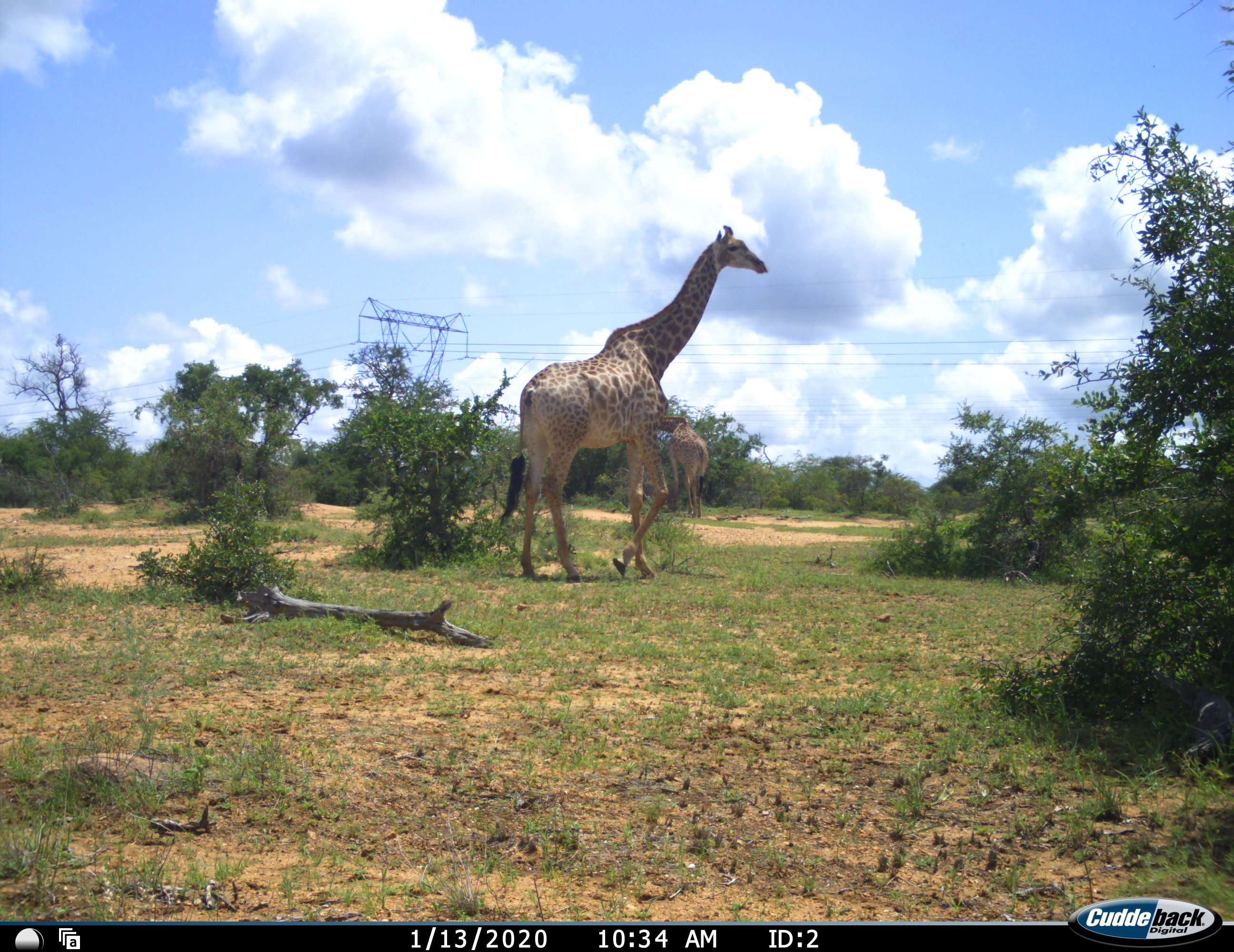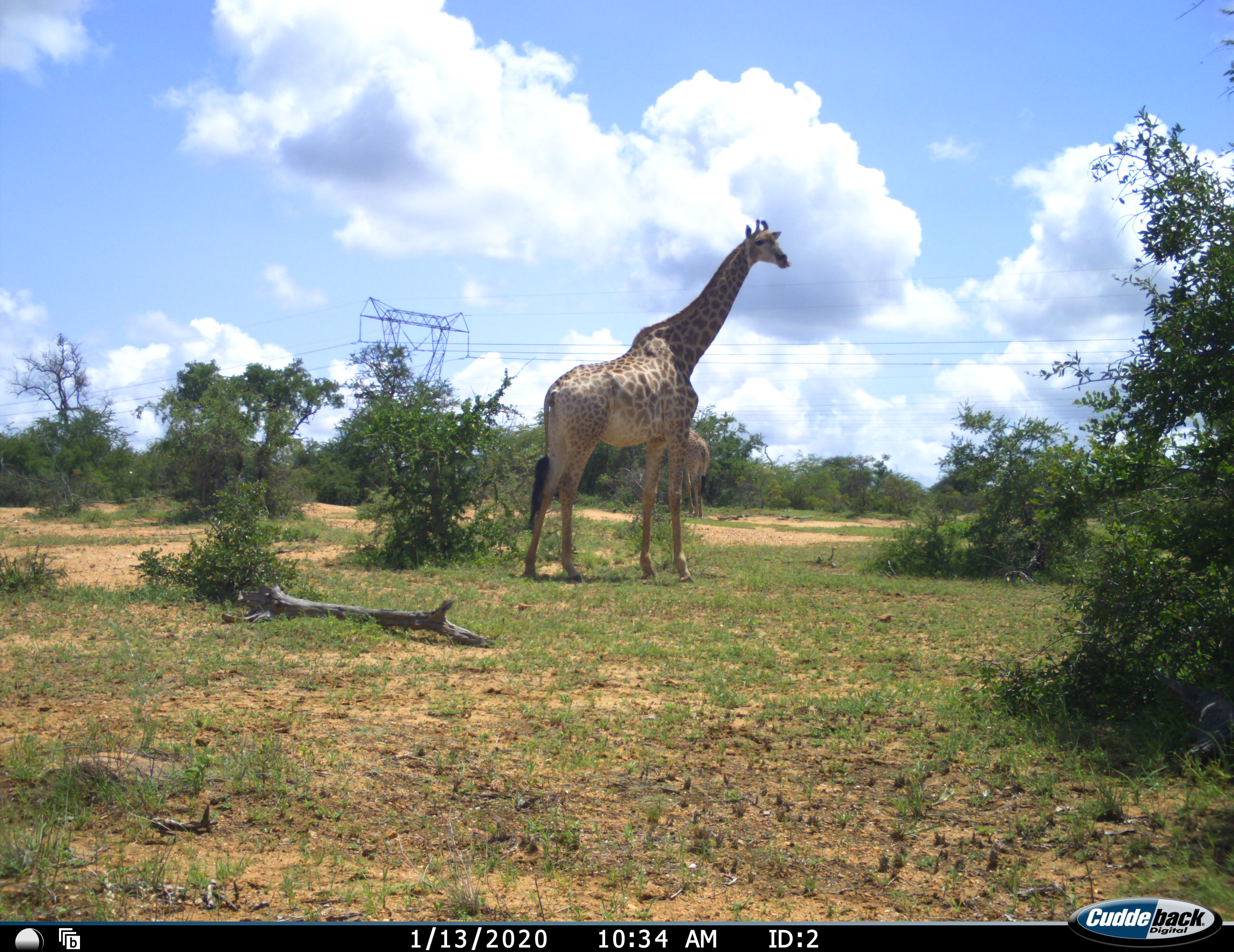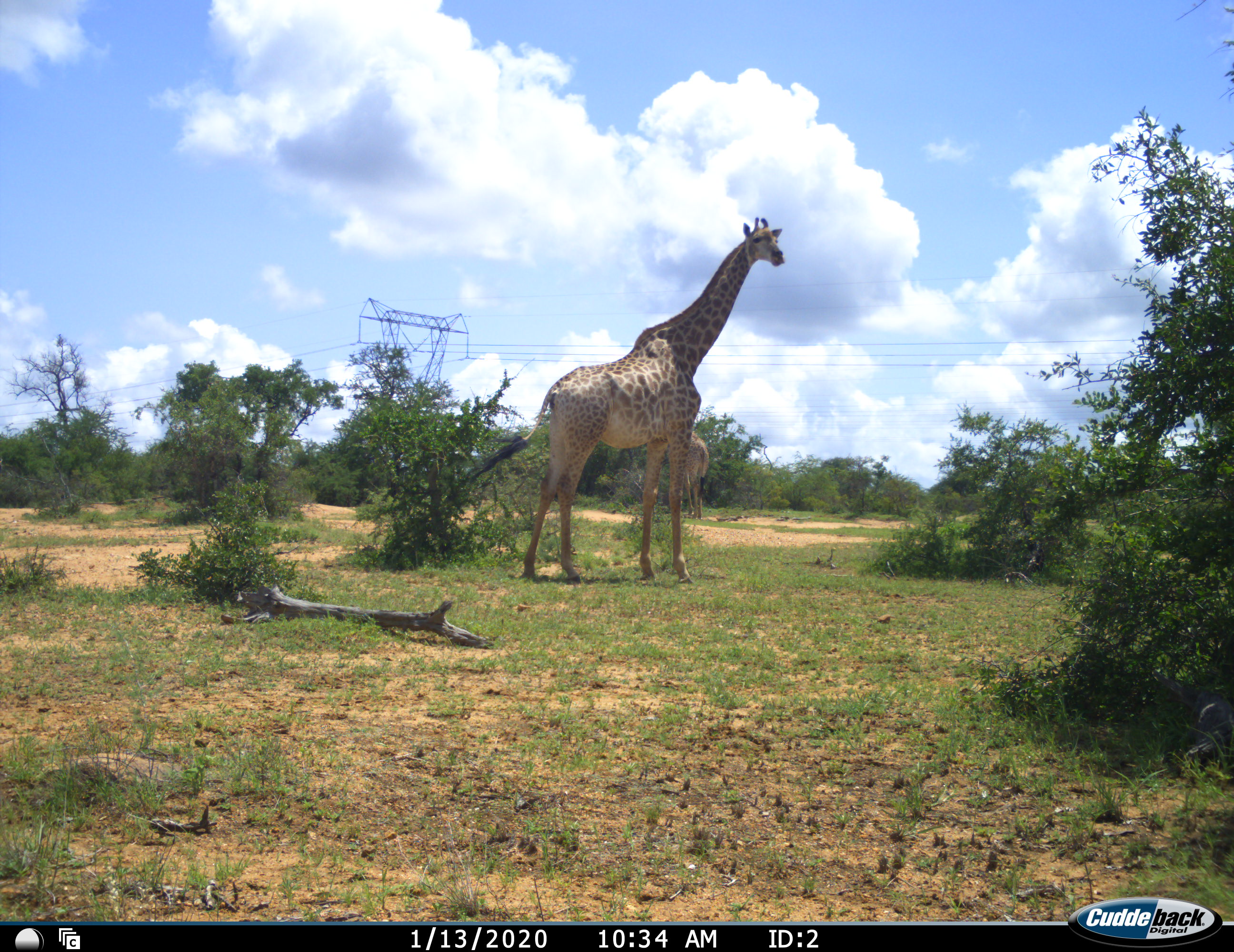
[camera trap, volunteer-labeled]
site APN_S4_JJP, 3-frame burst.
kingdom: Animalia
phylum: Chordata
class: Mammalia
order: Artiodactyla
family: Giraffidae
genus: Giraffa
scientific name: Giraffa camelopardalis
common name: giraffe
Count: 2.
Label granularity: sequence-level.